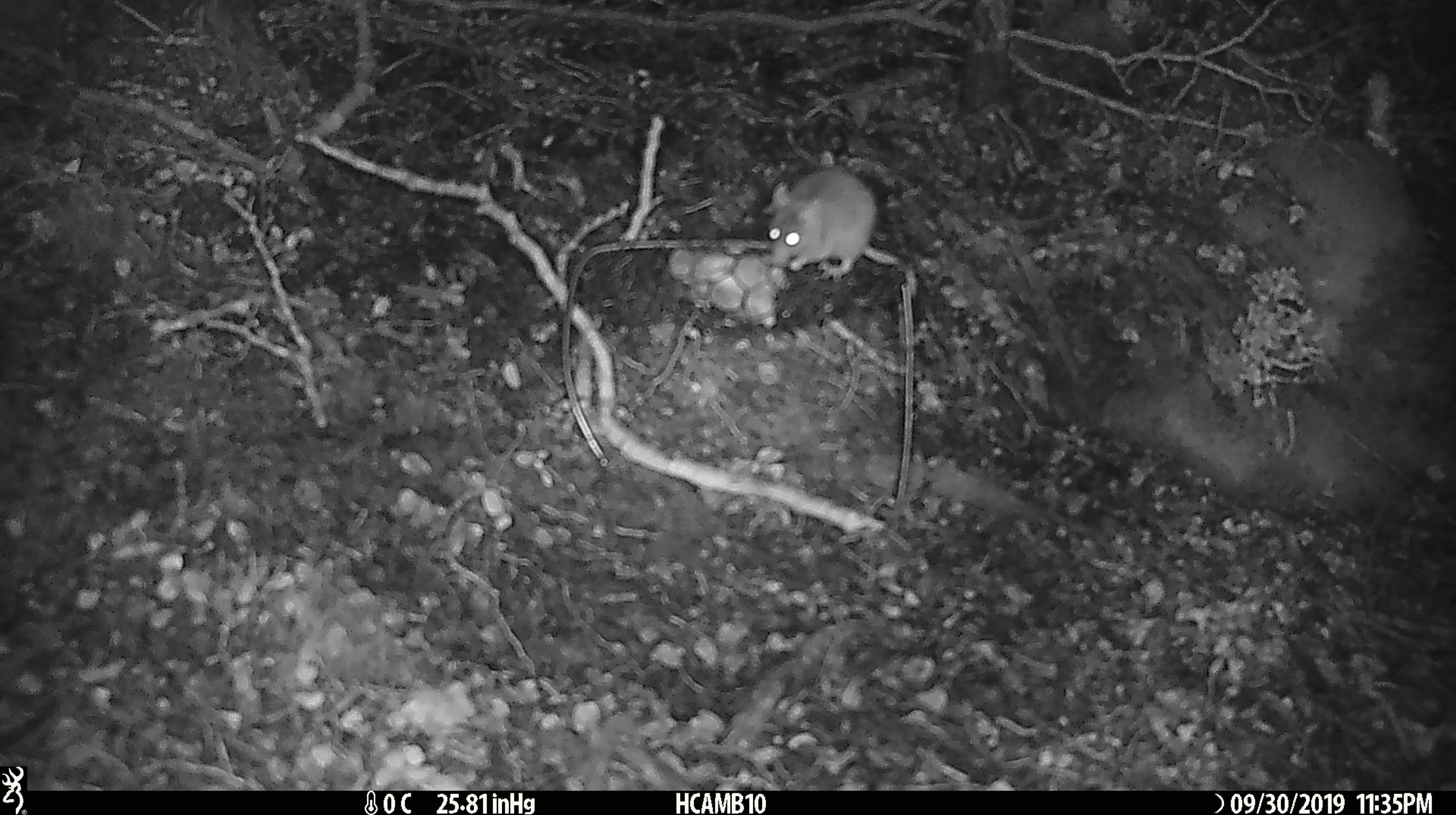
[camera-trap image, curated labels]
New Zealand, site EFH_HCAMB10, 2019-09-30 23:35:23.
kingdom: Animalia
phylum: Chordata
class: Mammalia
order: Rodentia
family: Muridae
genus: Mus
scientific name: Mus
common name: mouse